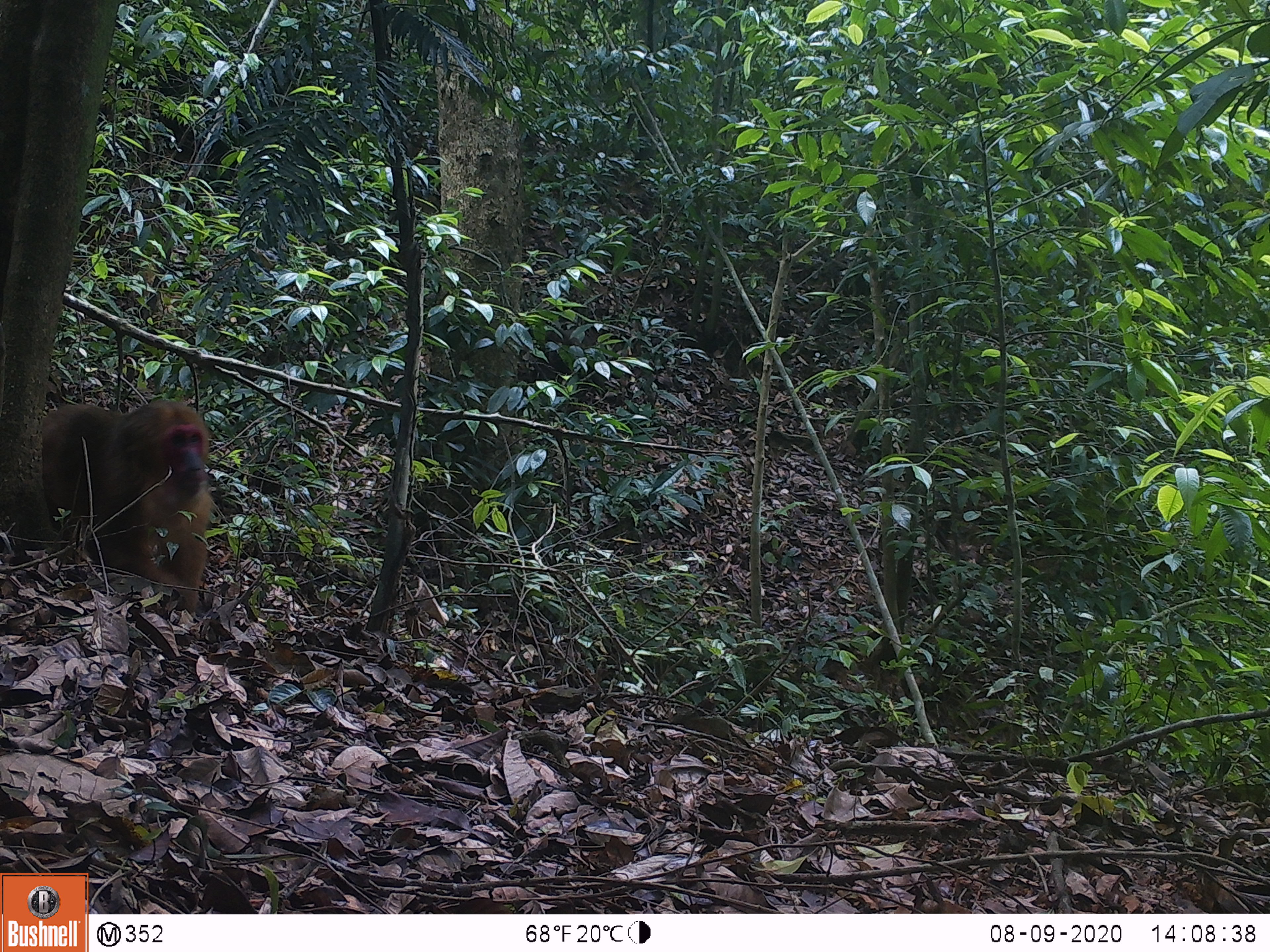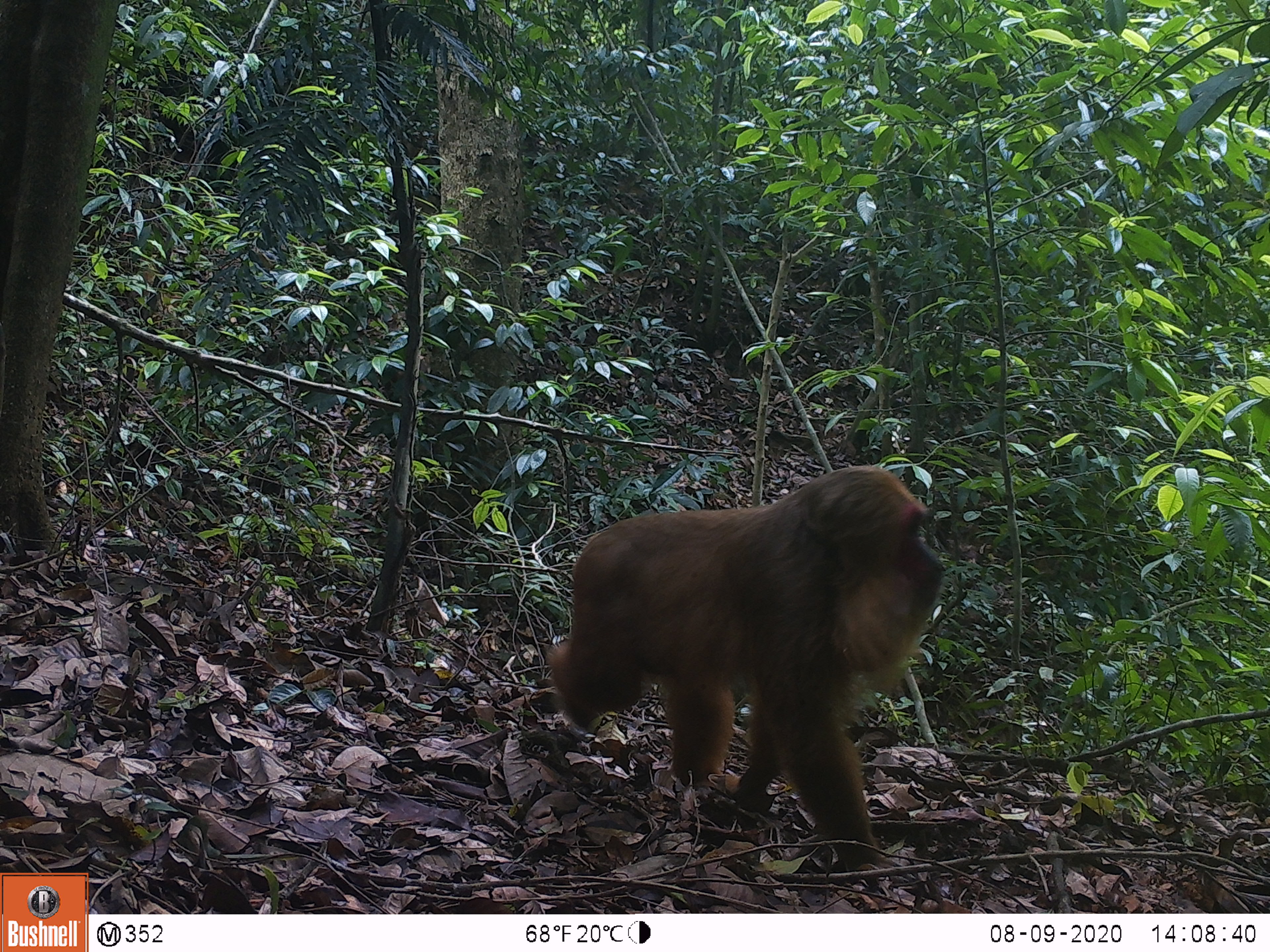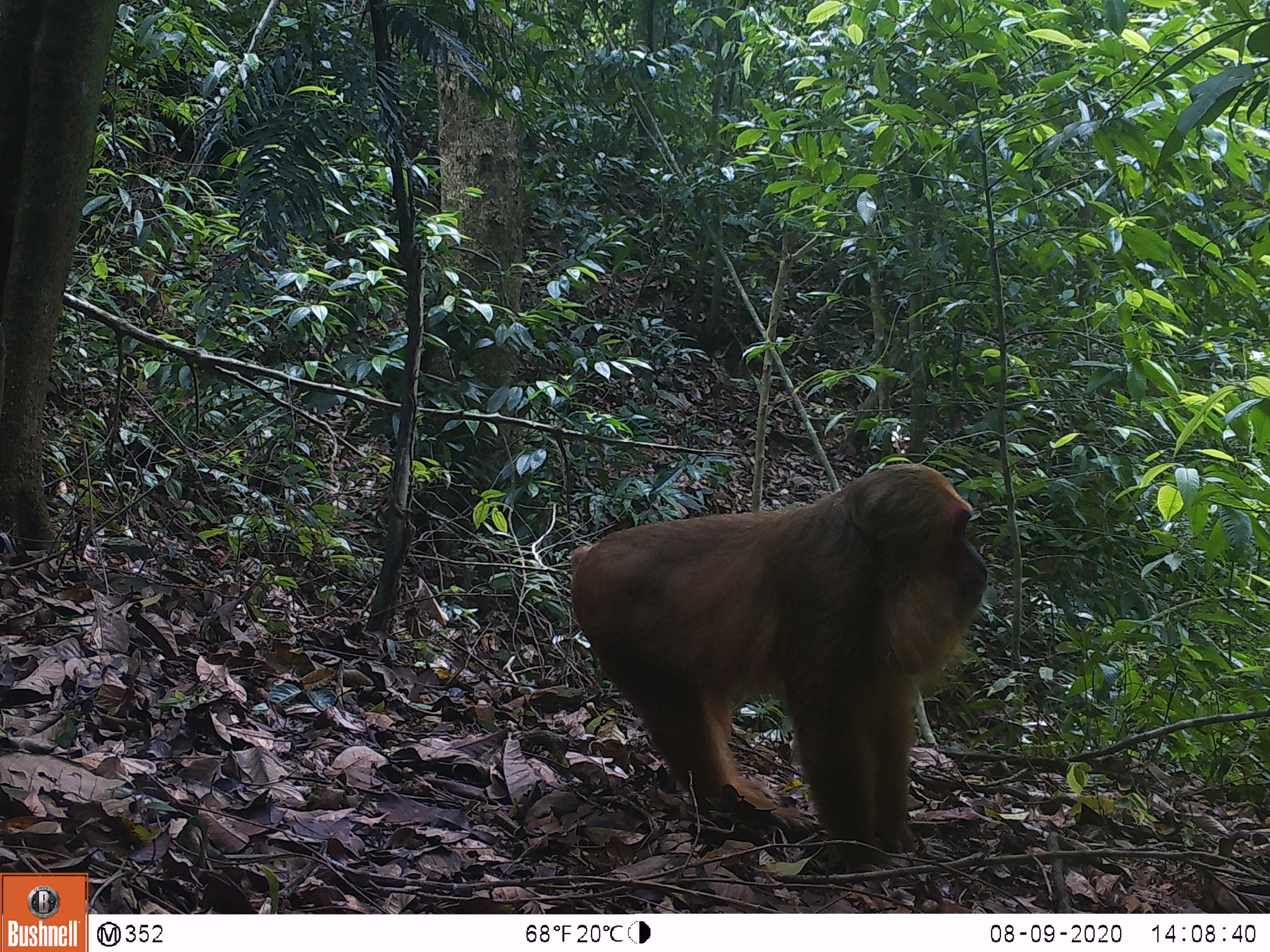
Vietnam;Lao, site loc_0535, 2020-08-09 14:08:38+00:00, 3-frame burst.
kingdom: Animalia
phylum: Chordata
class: Mammalia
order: Primates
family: Cercopithecidae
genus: Macaca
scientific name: Macaca arctoides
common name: stump-tailed macaque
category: stump tailed macaque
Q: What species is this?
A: Stump tailed macaque (stump-tailed macaque) (Macaca arctoides).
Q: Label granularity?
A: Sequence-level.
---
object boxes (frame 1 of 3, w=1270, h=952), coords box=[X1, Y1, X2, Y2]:
stump tailed macaque: box=[35, 397, 215, 614]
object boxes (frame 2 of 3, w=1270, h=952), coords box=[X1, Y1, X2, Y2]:
stump tailed macaque: box=[543, 462, 948, 868]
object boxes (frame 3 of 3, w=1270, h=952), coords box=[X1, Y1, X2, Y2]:
stump tailed macaque: box=[569, 459, 987, 875]